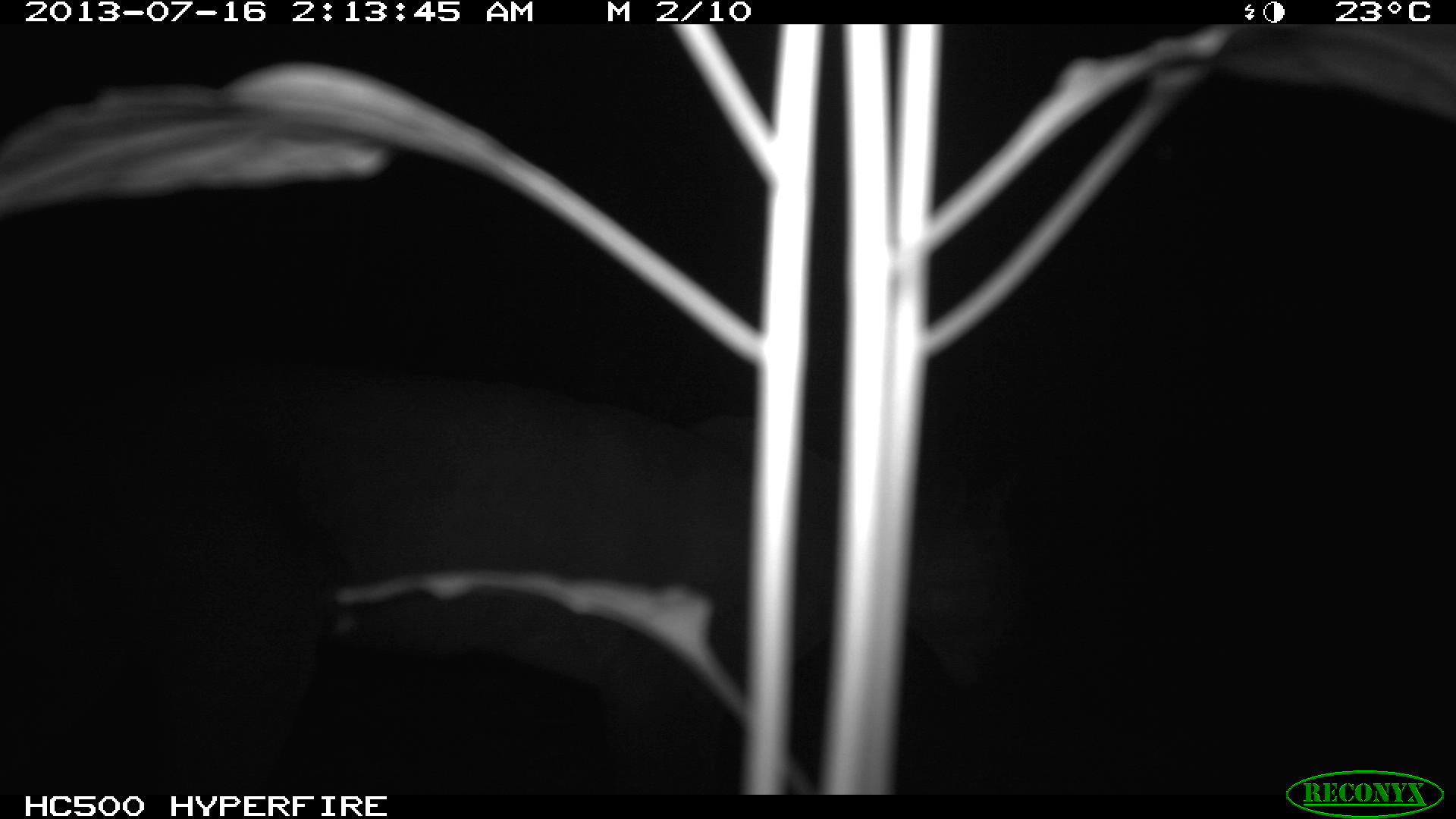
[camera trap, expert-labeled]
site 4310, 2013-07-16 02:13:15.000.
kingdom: Animalia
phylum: Chordata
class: Mammalia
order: Carnivora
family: Felidae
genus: Puma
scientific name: Puma concolor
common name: mountain lion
Puma concolor (mountain lion), count 1.